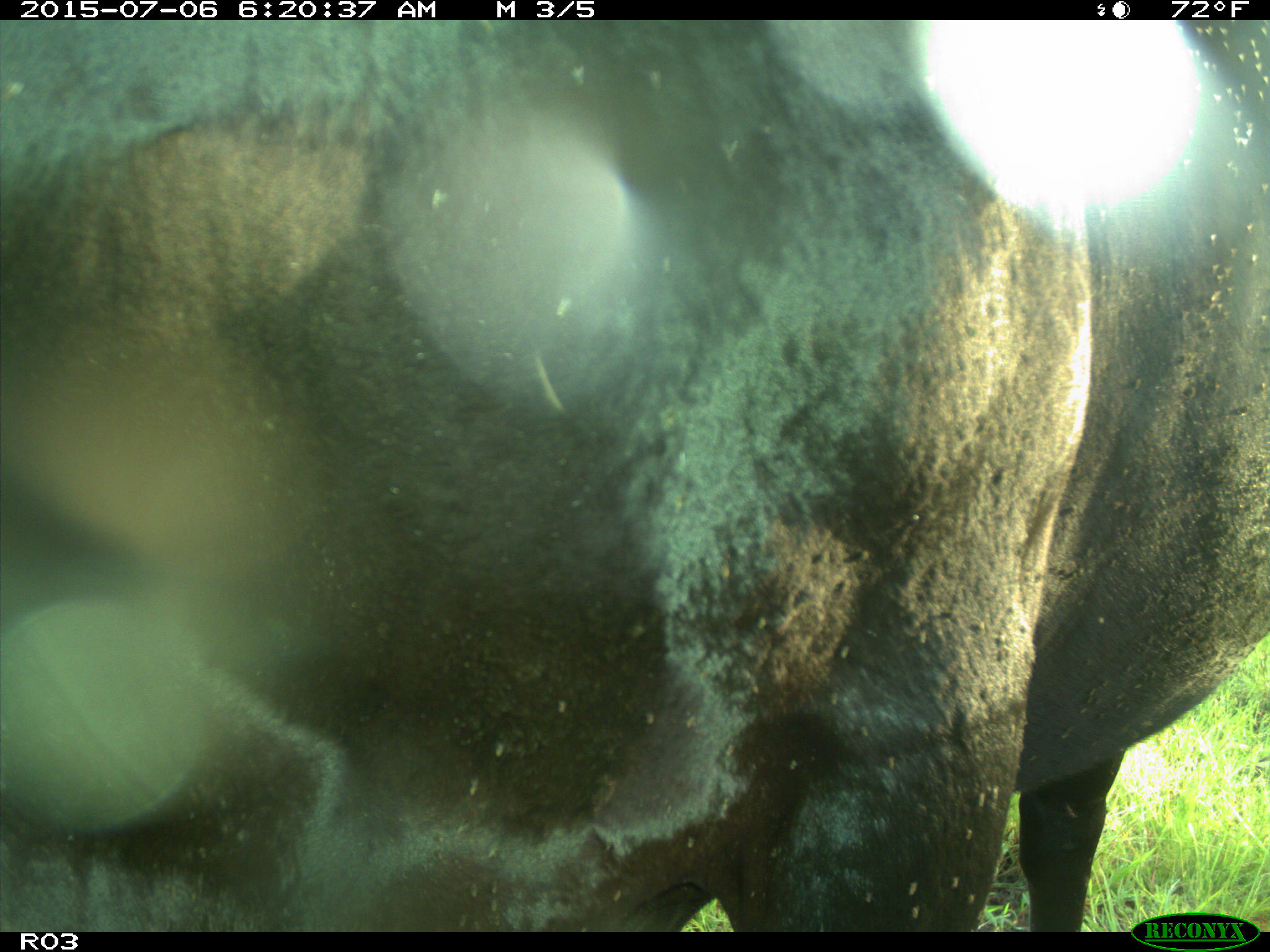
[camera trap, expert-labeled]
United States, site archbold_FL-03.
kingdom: Animalia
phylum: Chordata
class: Mammalia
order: Artiodactyla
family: Bovidae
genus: Bos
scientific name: Bos taurus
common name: domestic cow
Bos taurus (domestic cow).